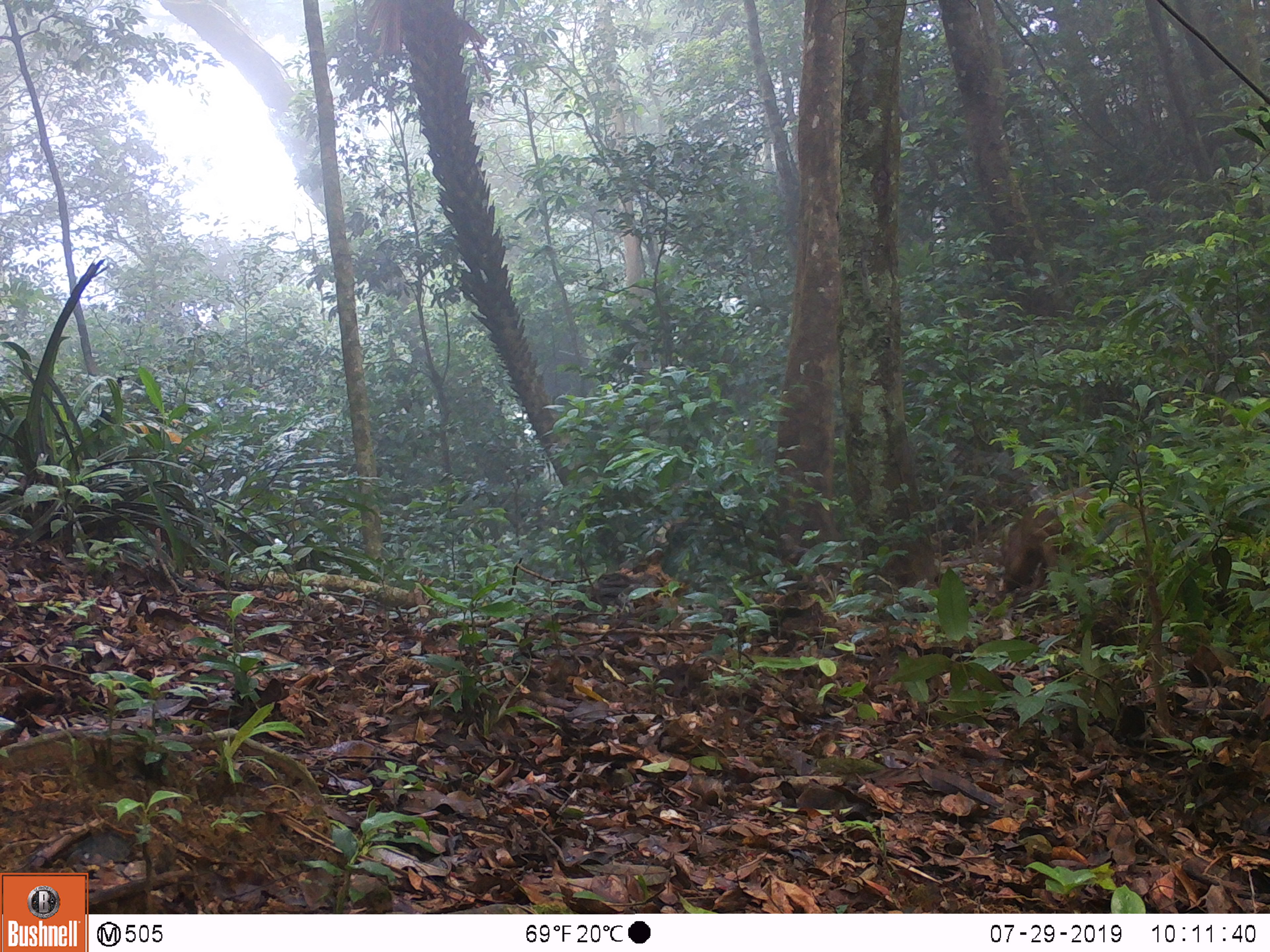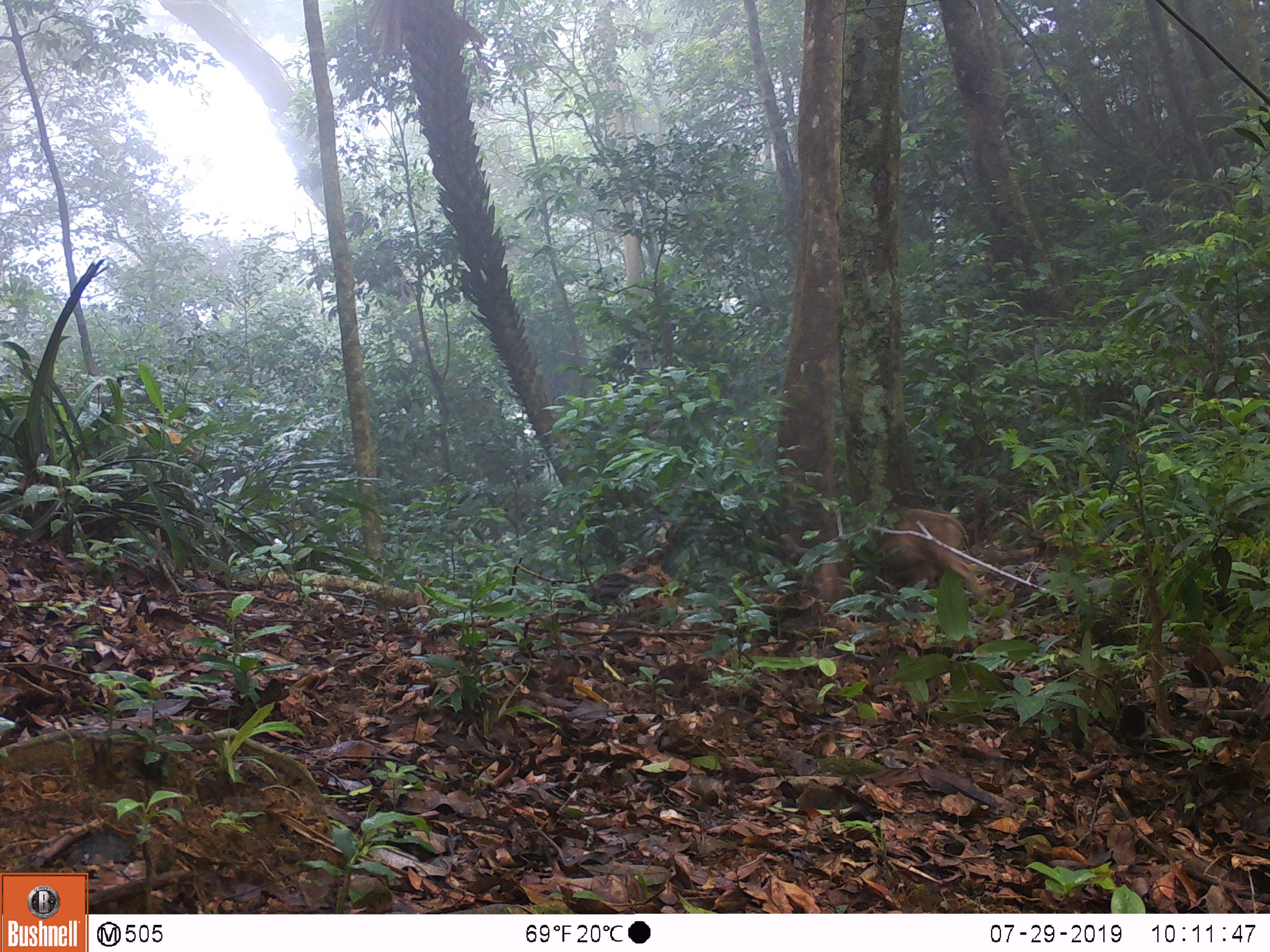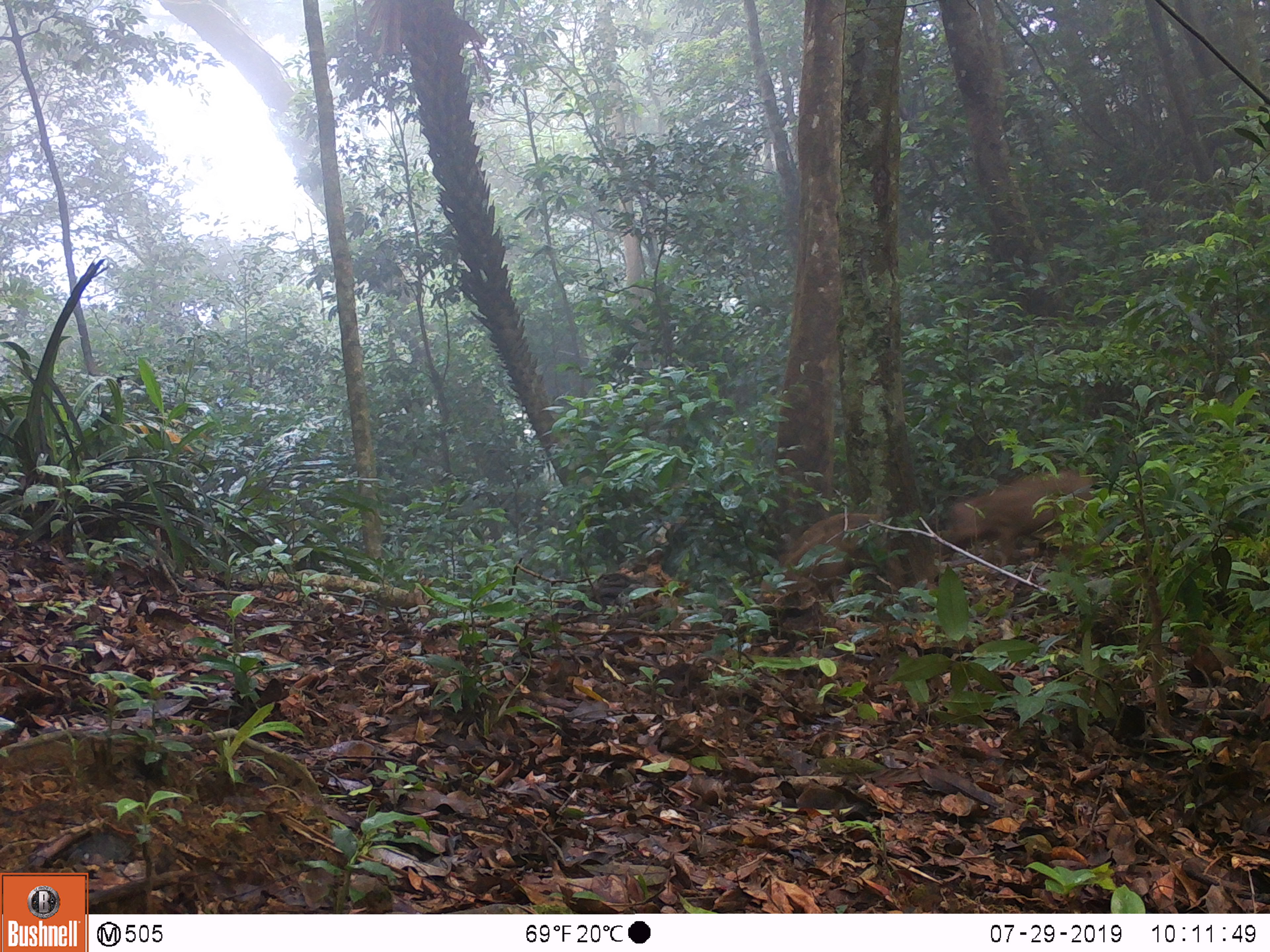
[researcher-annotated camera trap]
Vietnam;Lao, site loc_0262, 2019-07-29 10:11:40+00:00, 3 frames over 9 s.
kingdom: Animalia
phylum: Chordata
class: Mammalia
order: Artiodactyla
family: Suidae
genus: Sus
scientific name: Sus scrofa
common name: eurasian wild pig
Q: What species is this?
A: Eurasian wild pig (Sus scrofa).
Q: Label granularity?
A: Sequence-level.